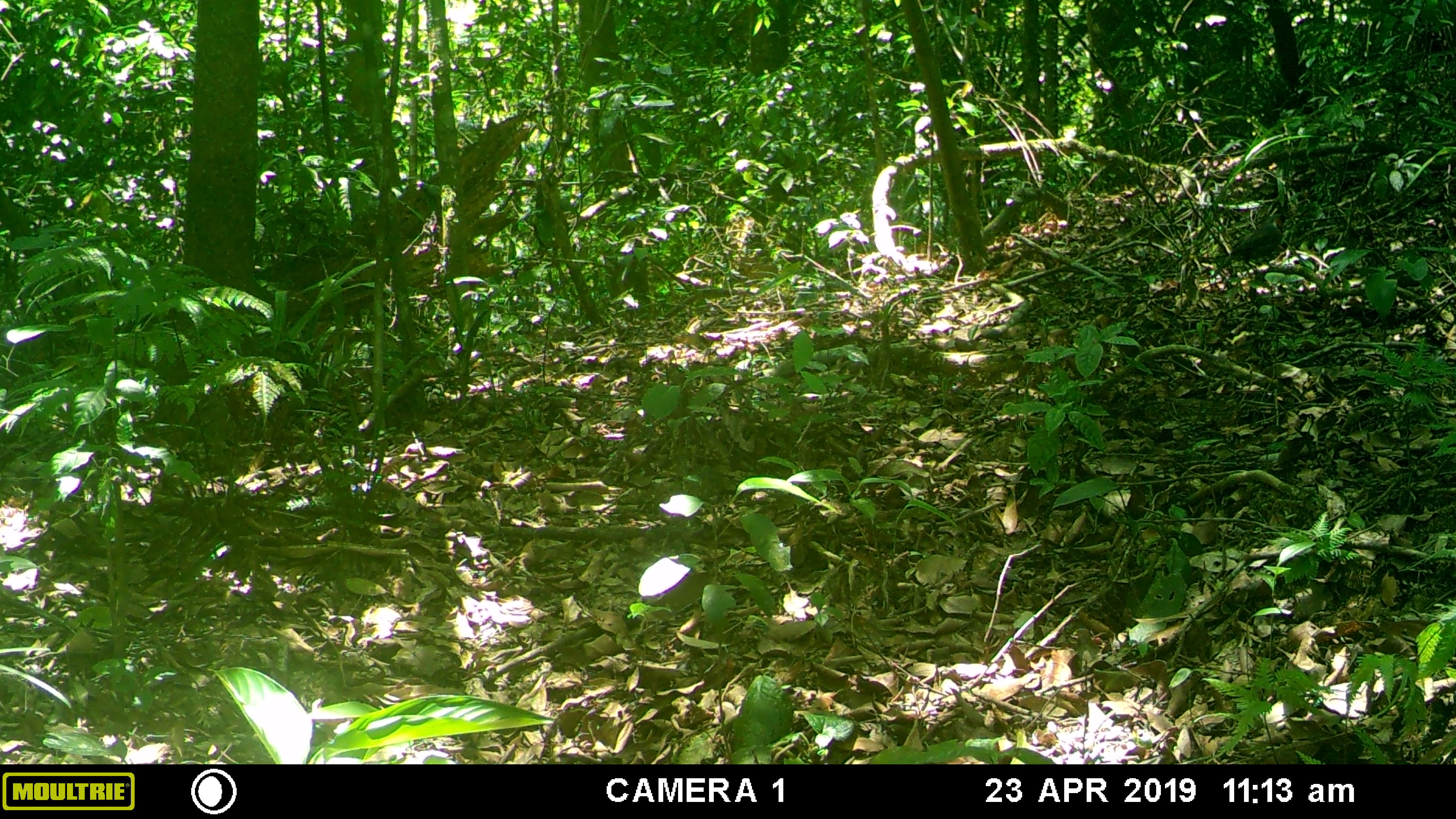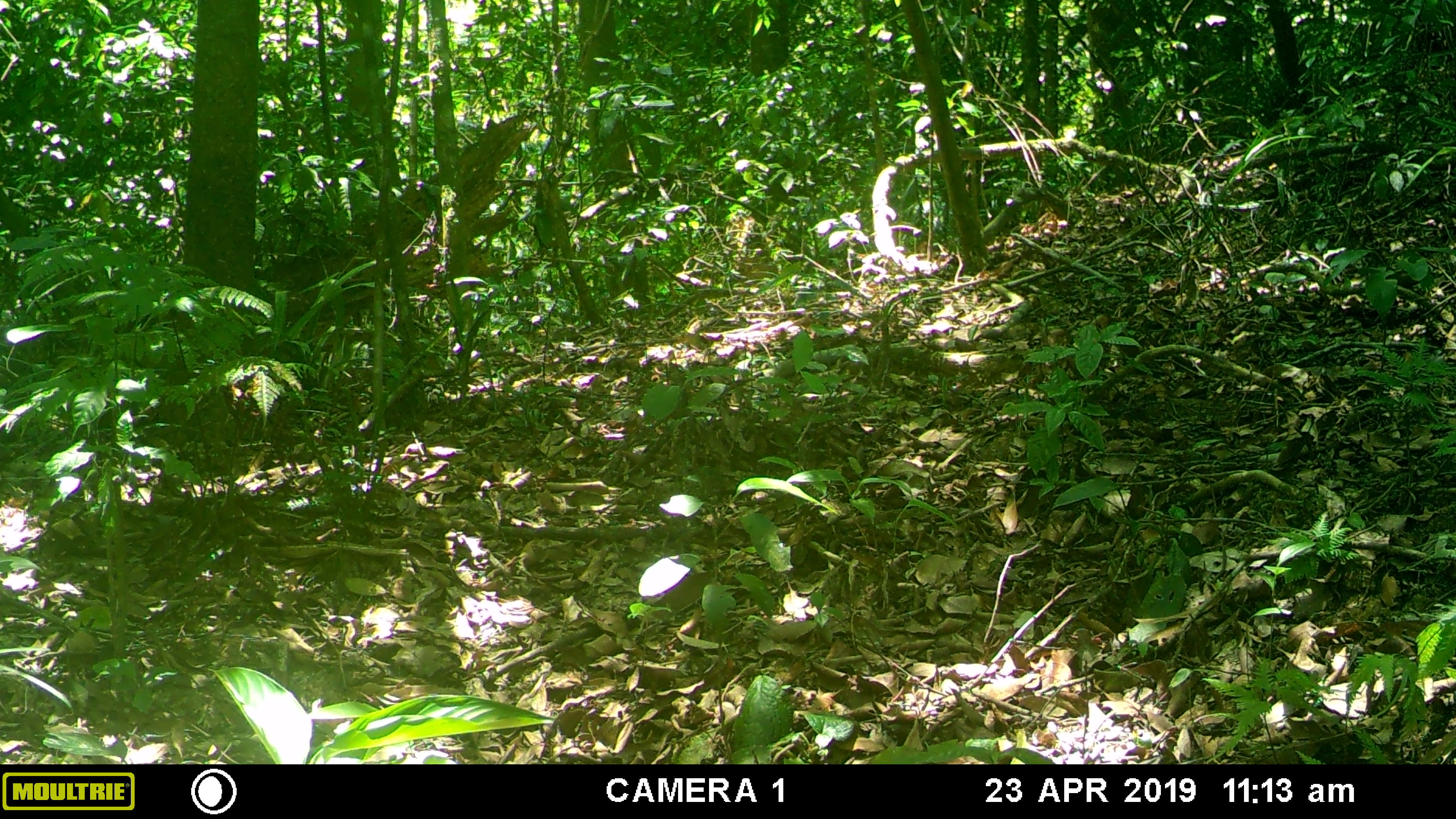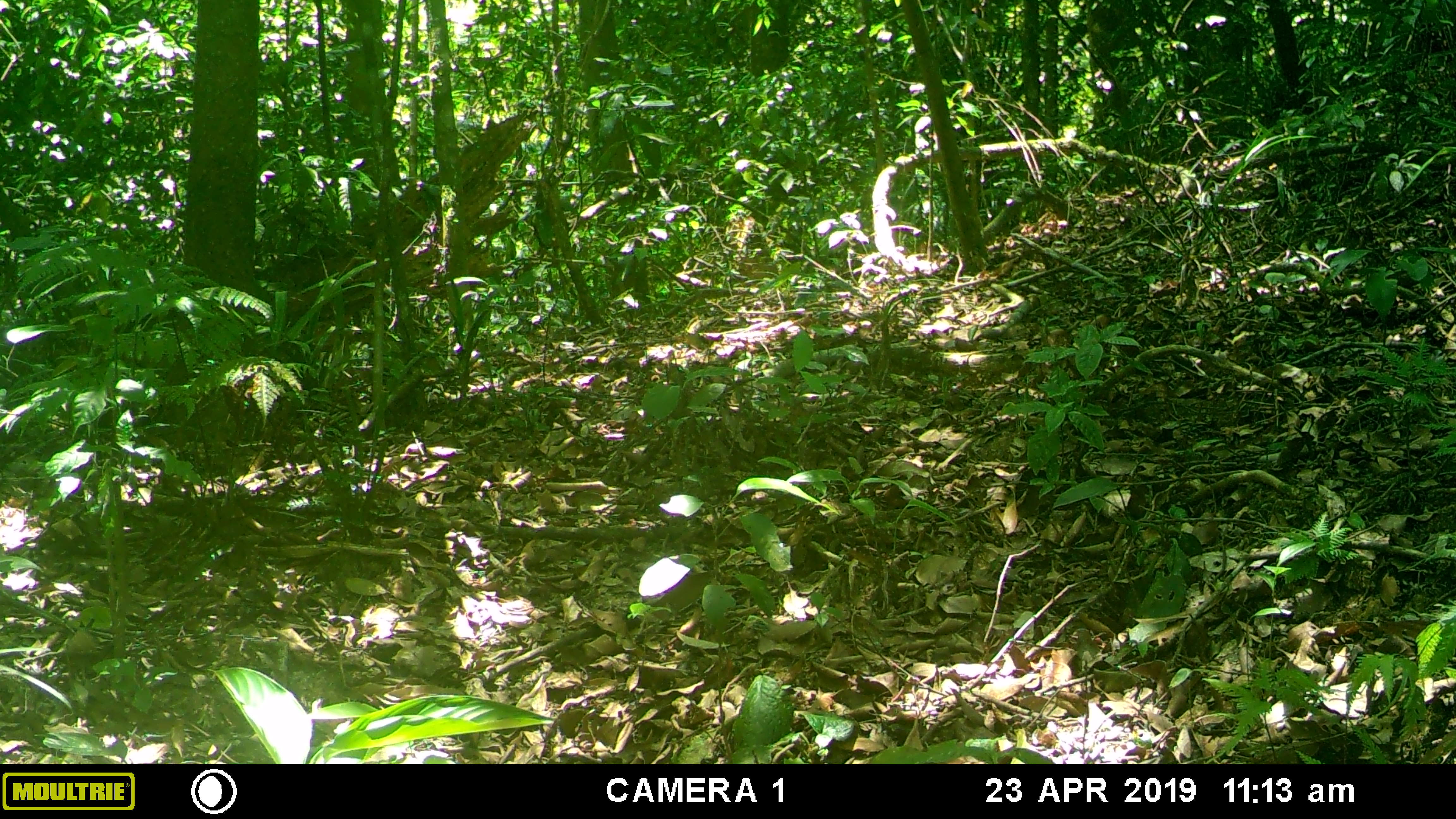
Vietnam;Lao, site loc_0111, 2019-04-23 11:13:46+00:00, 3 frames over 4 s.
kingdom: Animalia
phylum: Chordata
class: Aves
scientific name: Aves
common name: bird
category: unidentified bird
Unidentified bird (bird) (Aves). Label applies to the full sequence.